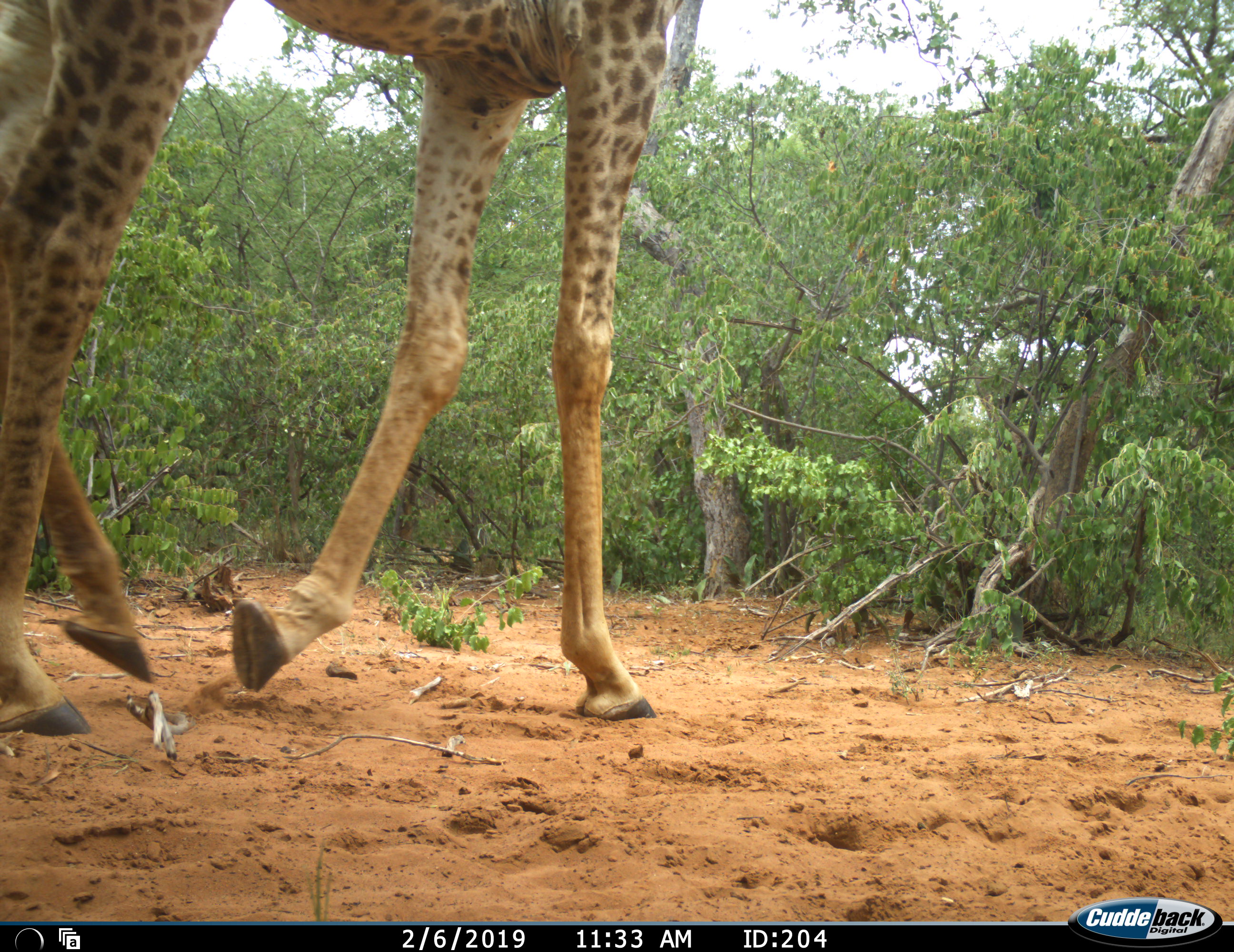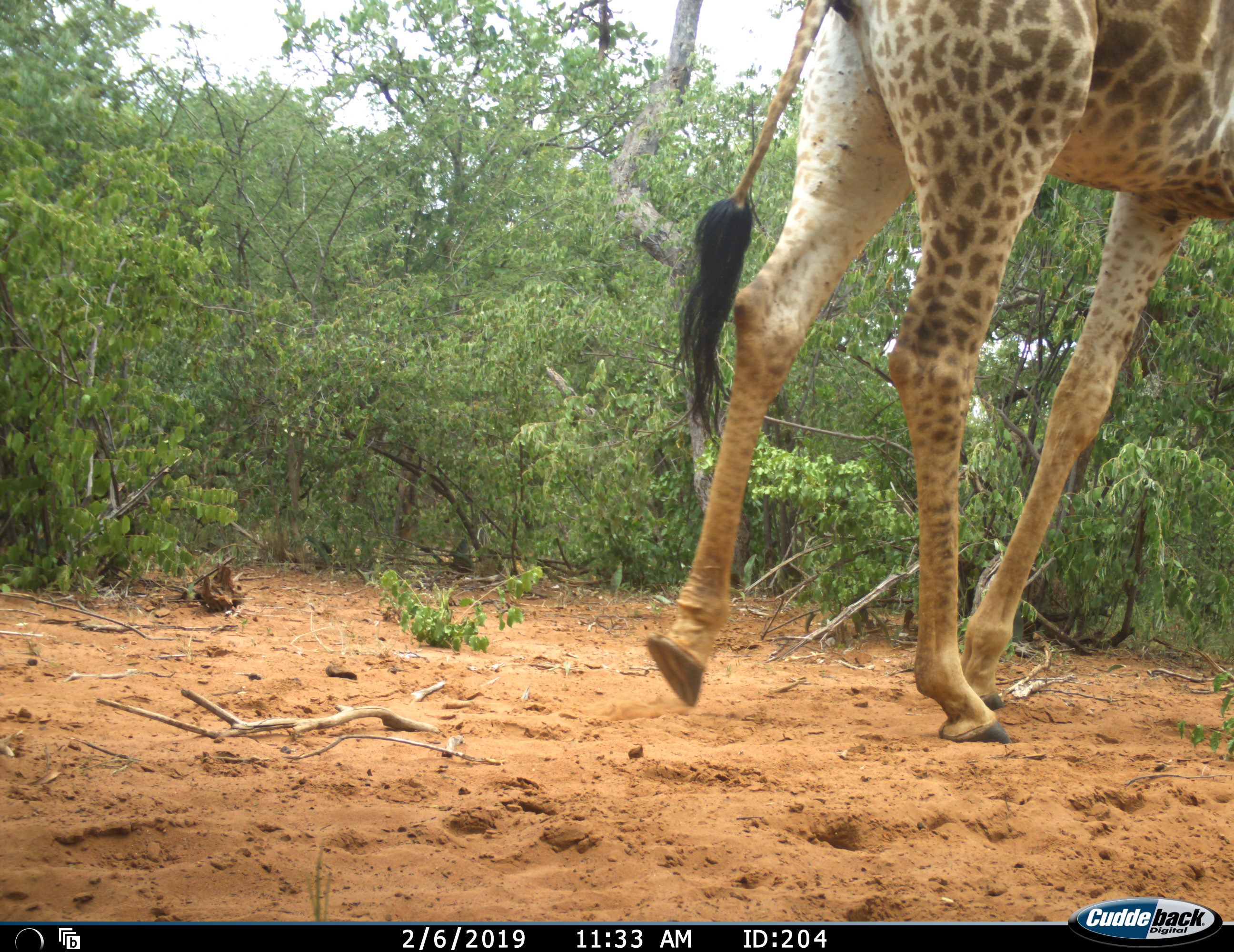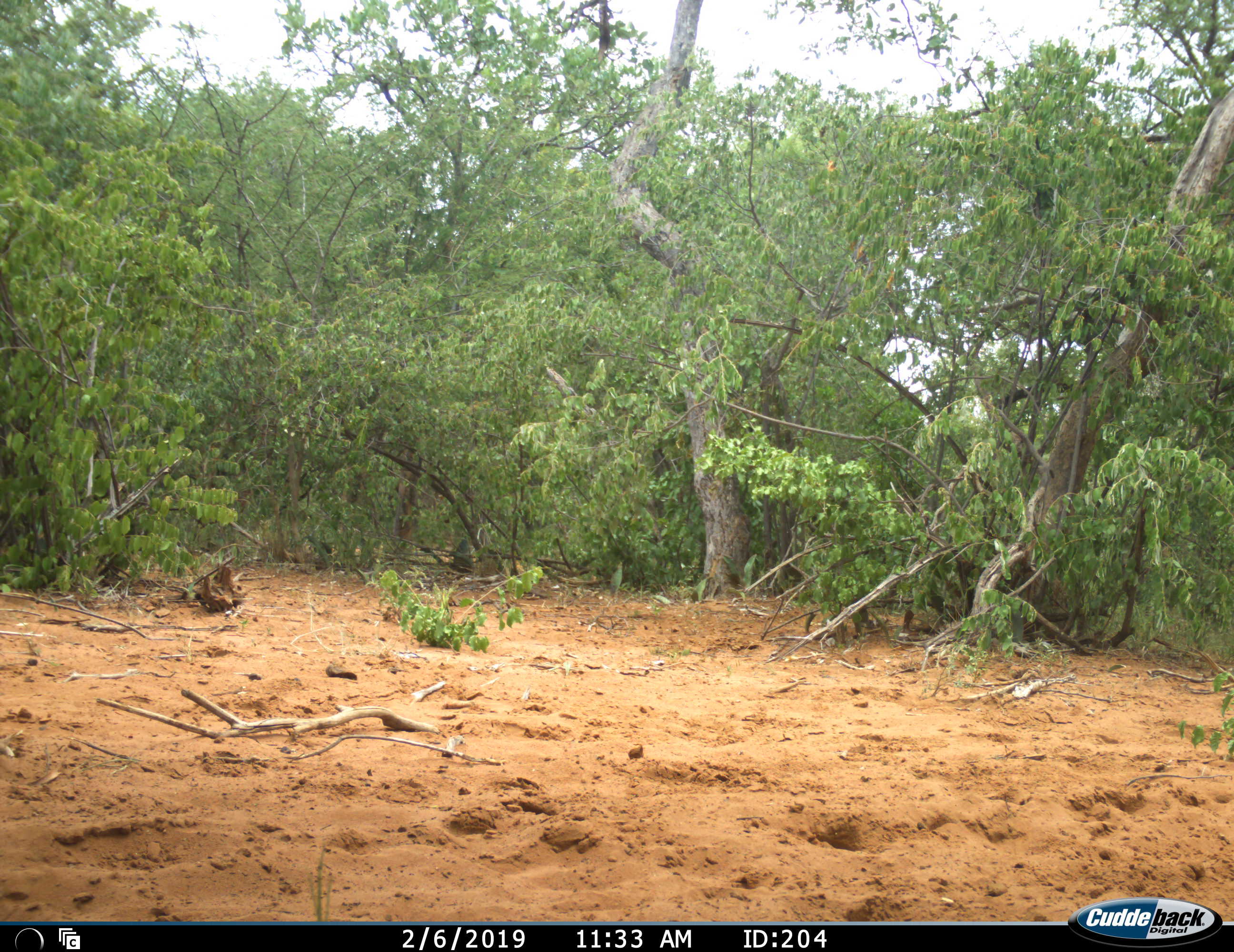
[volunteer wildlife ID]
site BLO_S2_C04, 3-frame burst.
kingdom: Animalia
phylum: Chordata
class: Mammalia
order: Artiodactyla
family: Giraffidae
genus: Giraffa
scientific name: Giraffa camelopardalis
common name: giraffe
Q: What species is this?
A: Giraffe (Giraffa camelopardalis).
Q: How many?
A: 1.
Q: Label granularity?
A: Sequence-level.